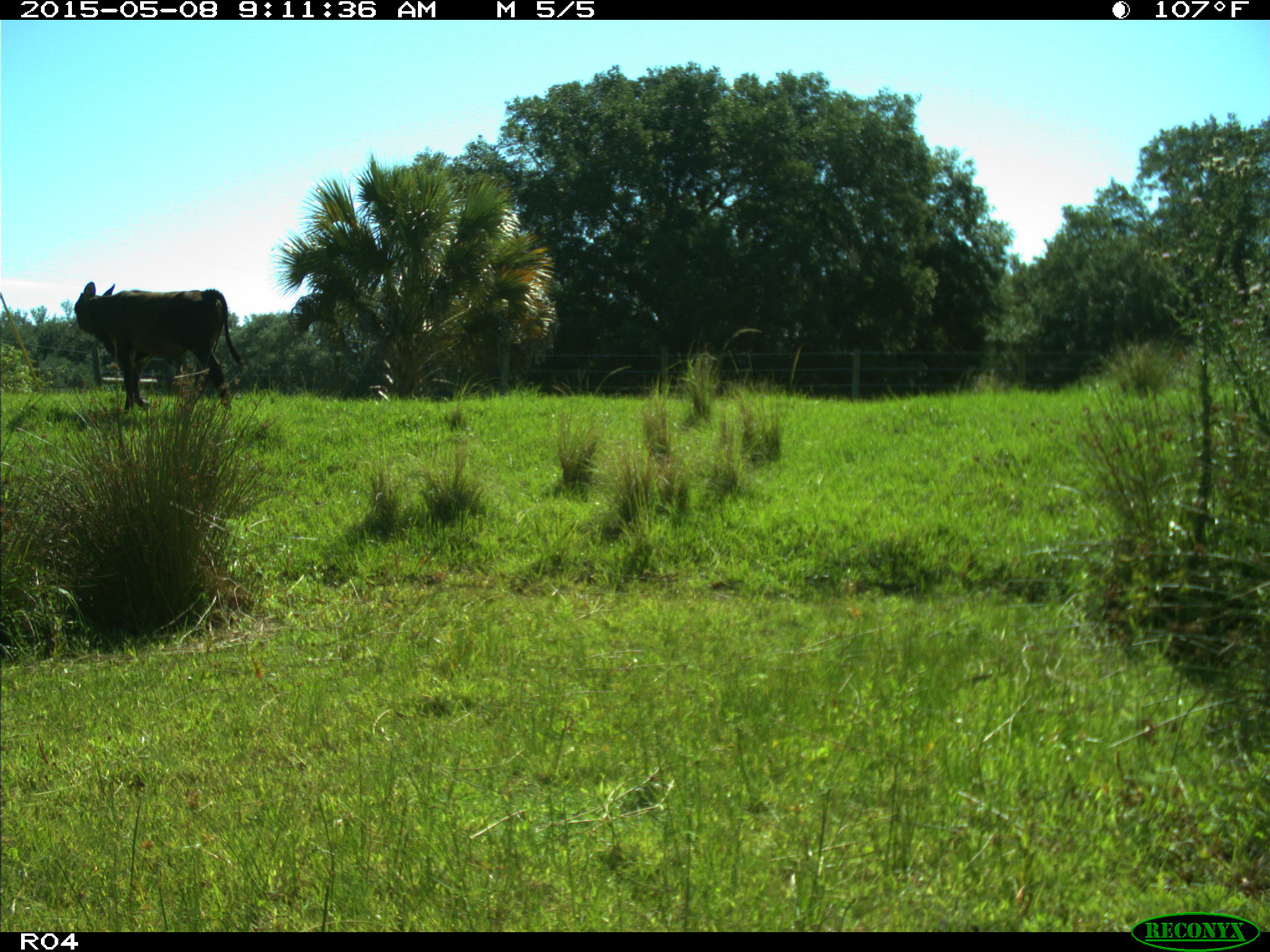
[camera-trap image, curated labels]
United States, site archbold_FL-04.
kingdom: Animalia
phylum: Chordata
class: Mammalia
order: Artiodactyla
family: Bovidae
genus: Bos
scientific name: Bos taurus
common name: domestic cow